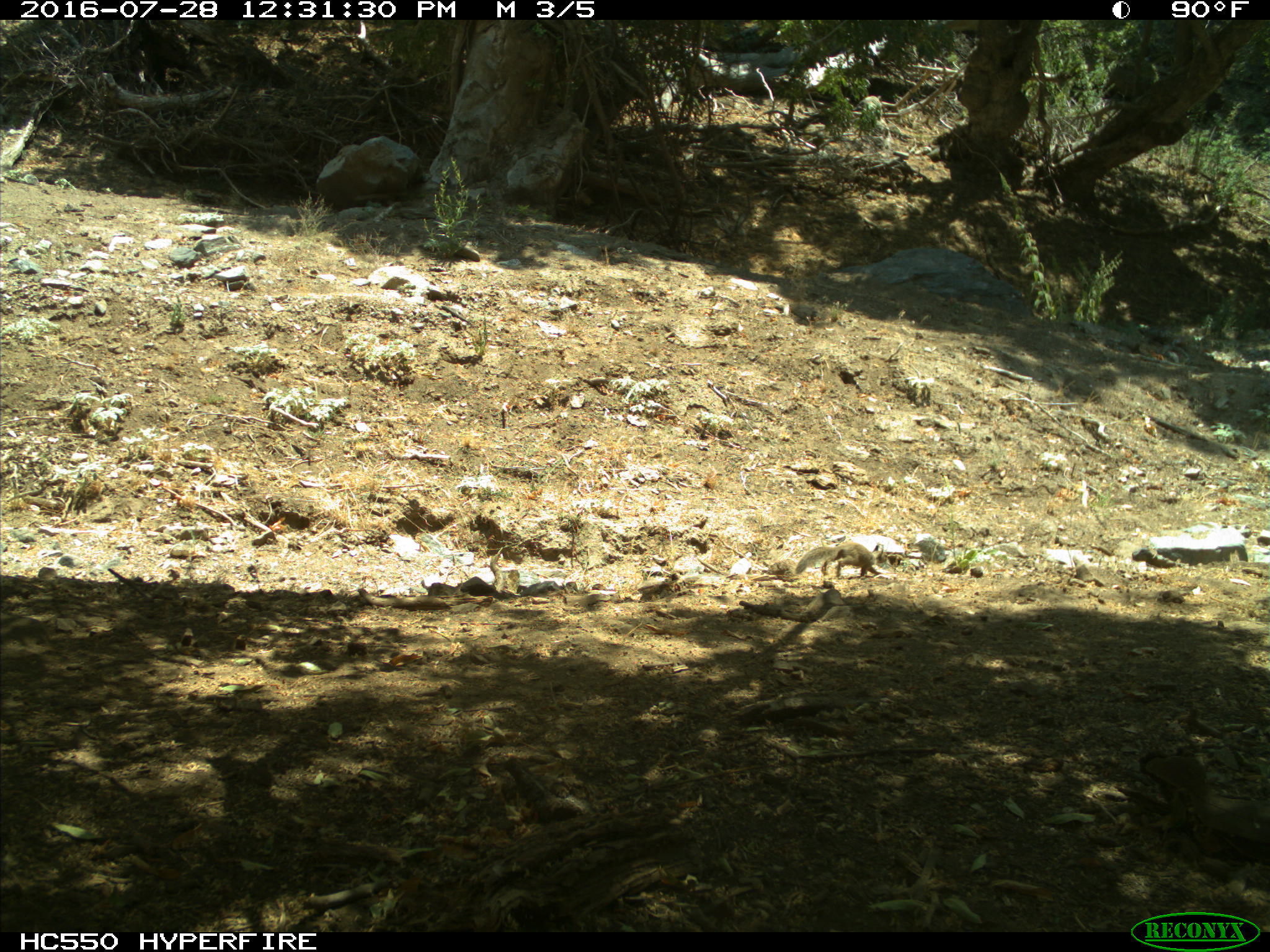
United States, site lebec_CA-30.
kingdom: Animalia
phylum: Chordata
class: Mammalia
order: Rodentia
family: Sciuridae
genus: Otospermophilus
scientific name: Otospermophilus beecheyi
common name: california ground squirrel